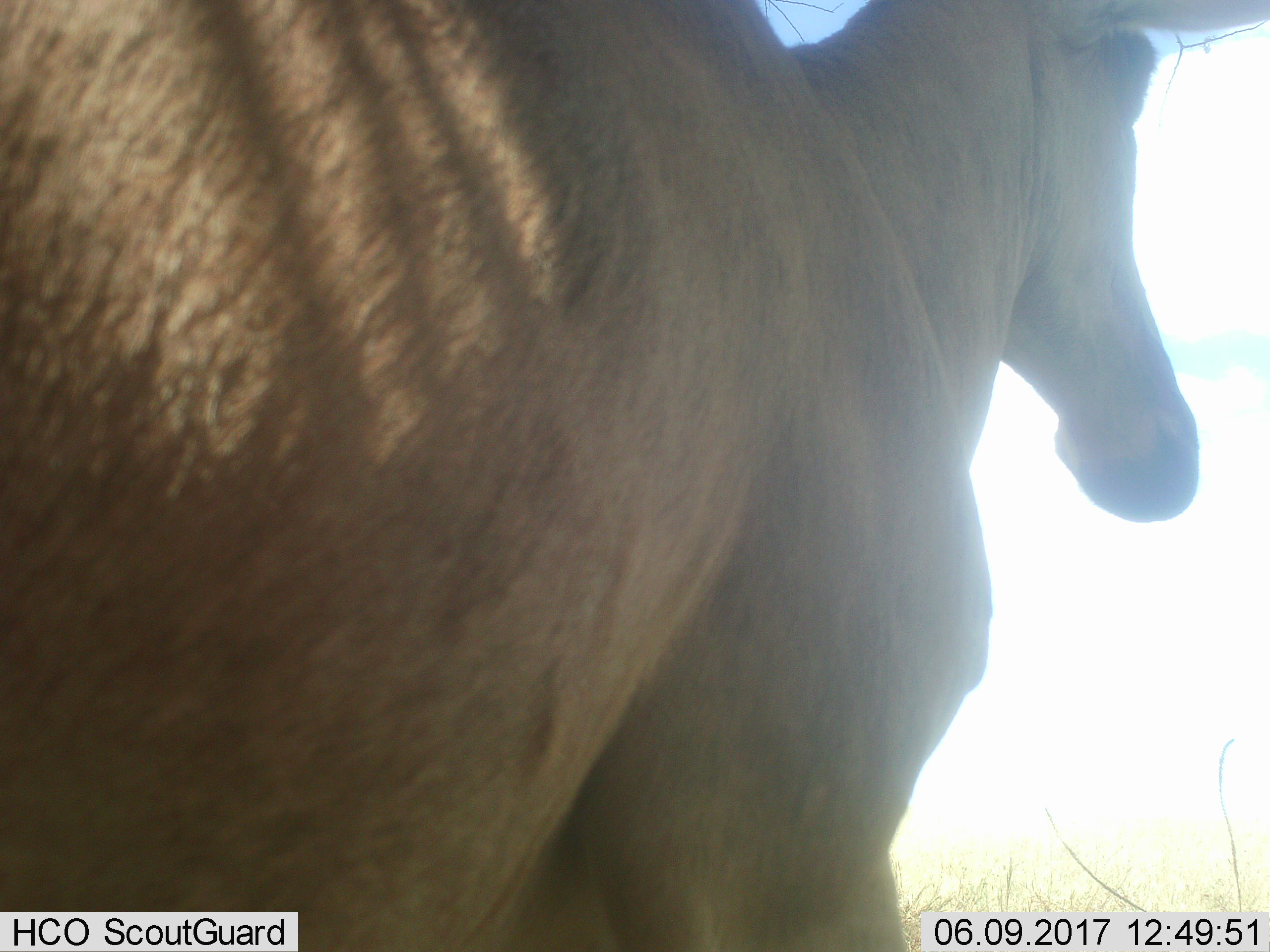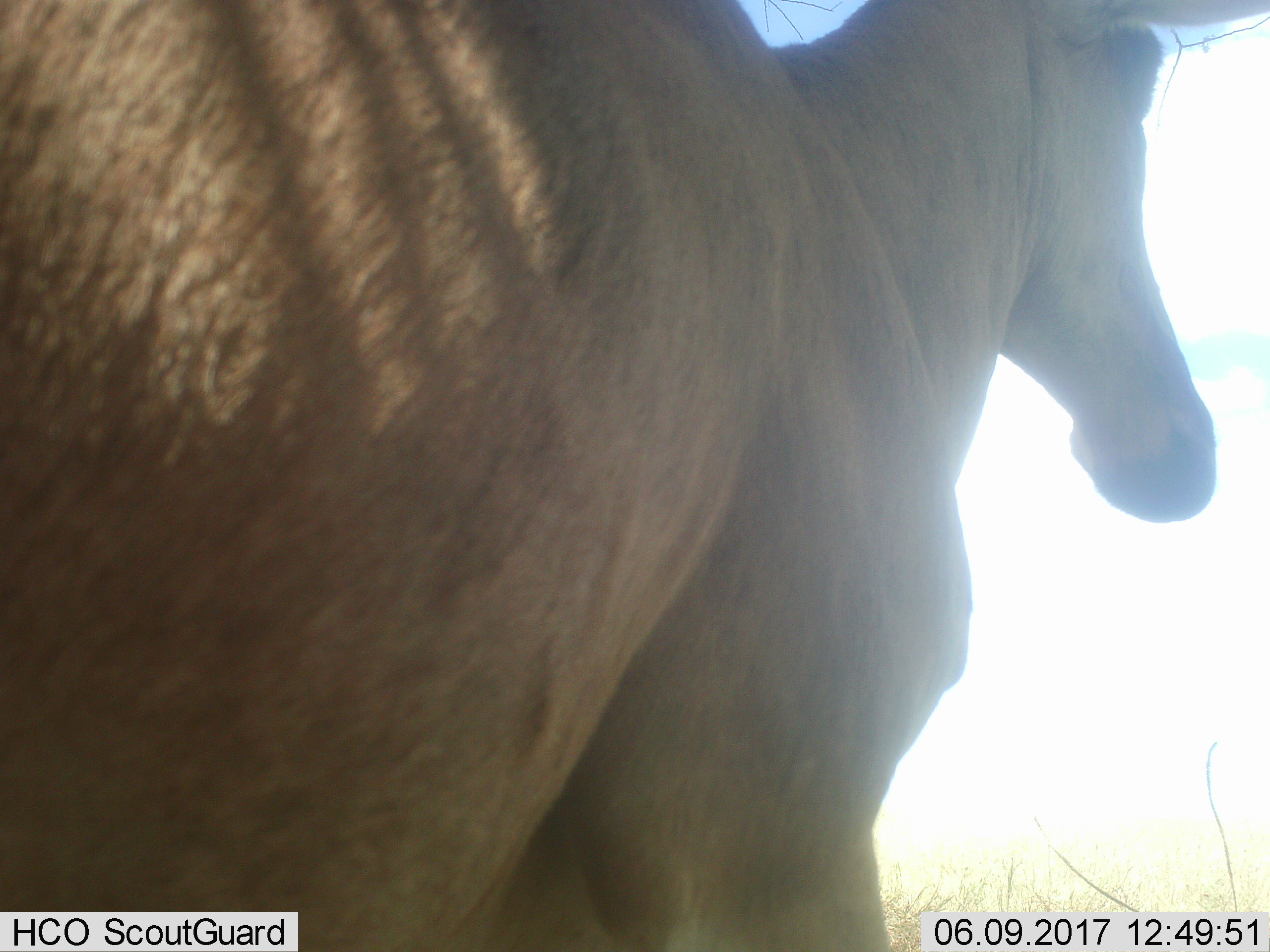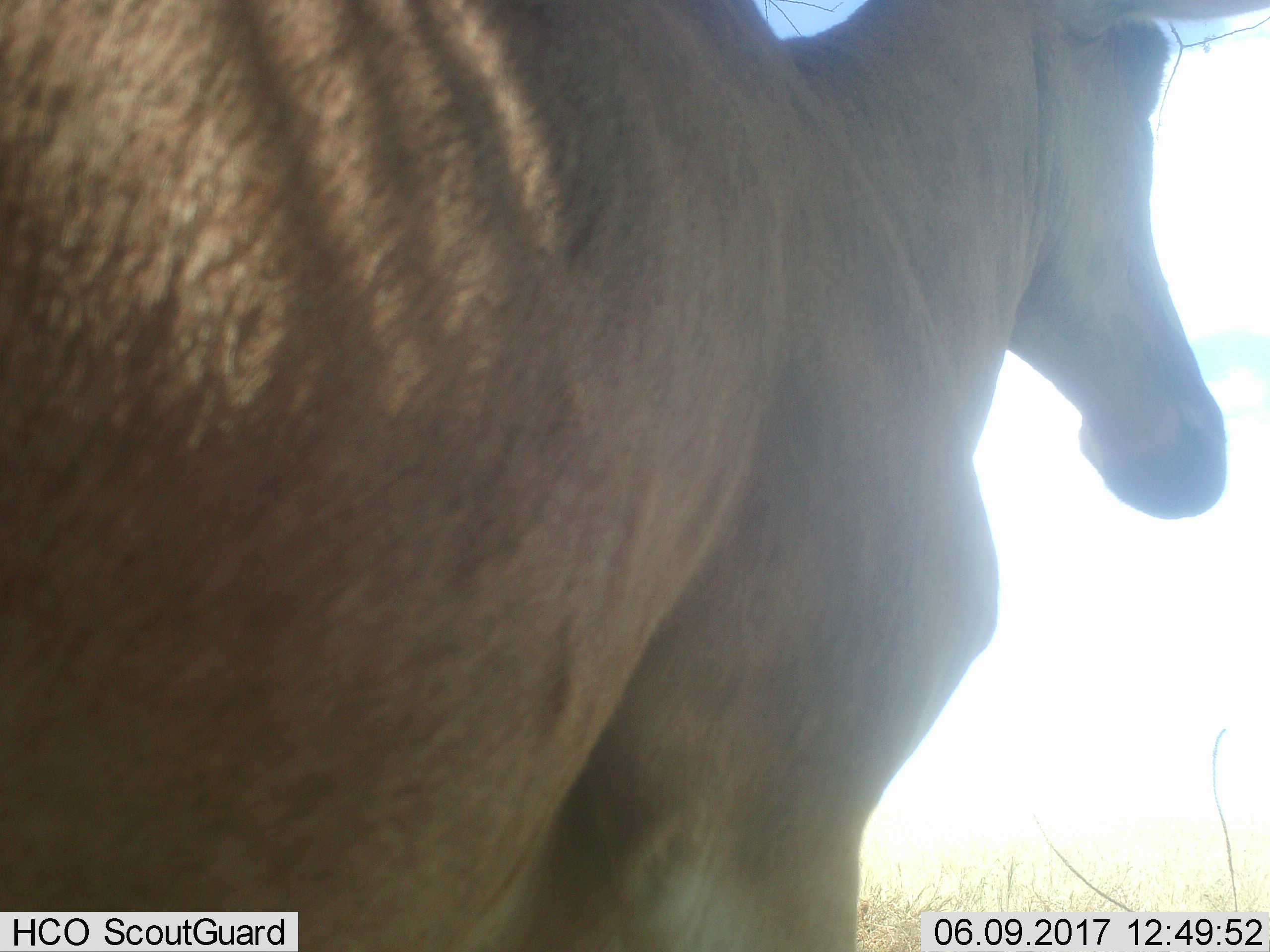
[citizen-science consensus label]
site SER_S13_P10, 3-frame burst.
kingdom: Animalia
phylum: Chordata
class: Mammalia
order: Artiodactyla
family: Bovidae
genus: Alcelaphus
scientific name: Alcelaphus buselaphus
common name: hartebeest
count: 1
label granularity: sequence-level